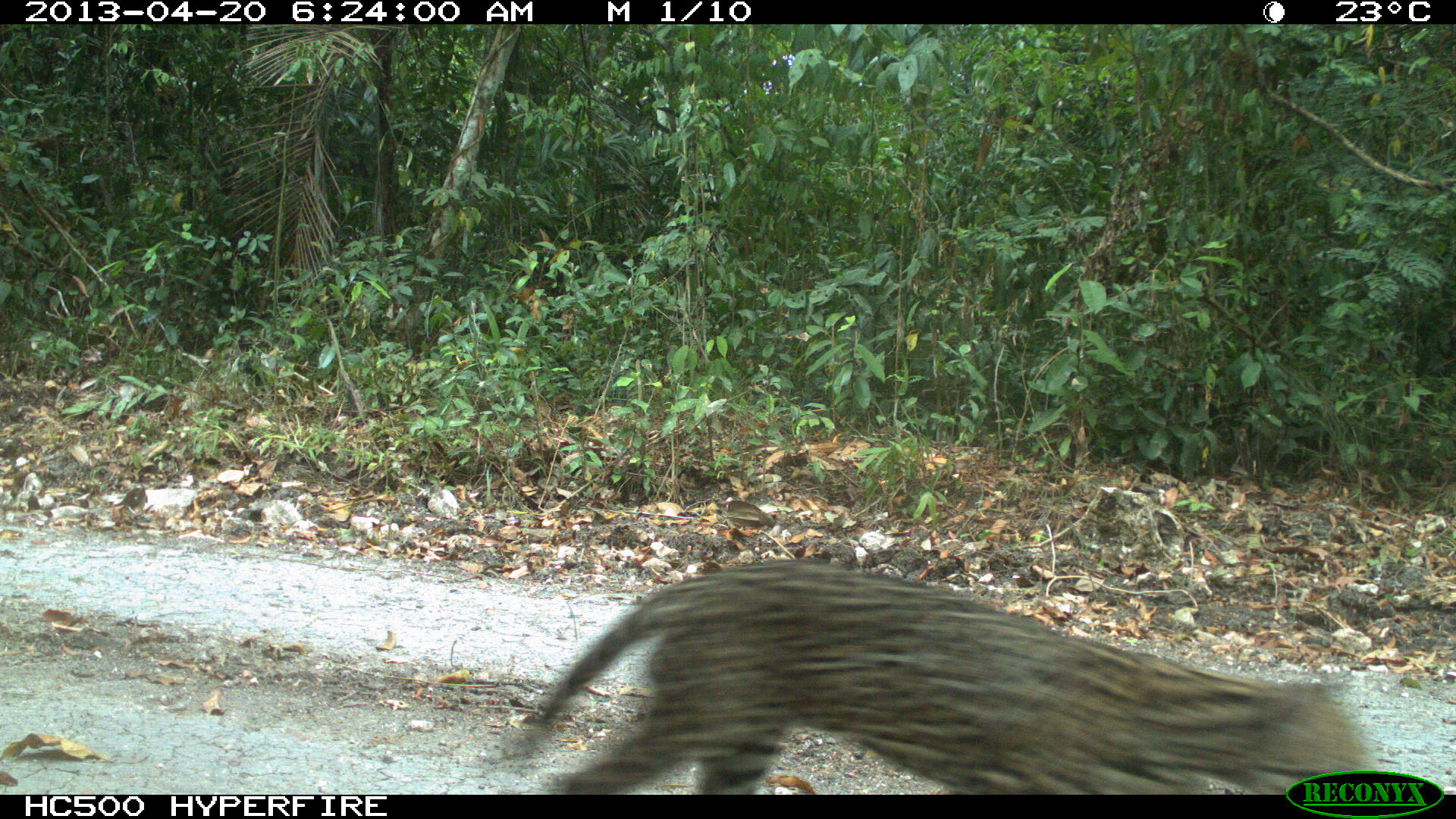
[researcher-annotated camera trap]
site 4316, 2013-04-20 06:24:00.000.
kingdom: Animalia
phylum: Chordata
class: Mammalia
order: Carnivora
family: Felidae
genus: Leopardus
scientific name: Leopardus pardalis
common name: ocelot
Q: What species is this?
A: Leopardus pardalis (ocelot).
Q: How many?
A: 1.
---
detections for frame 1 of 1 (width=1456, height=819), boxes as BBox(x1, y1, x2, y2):
leopardus pardalis: BBox(512, 556, 1375, 795)